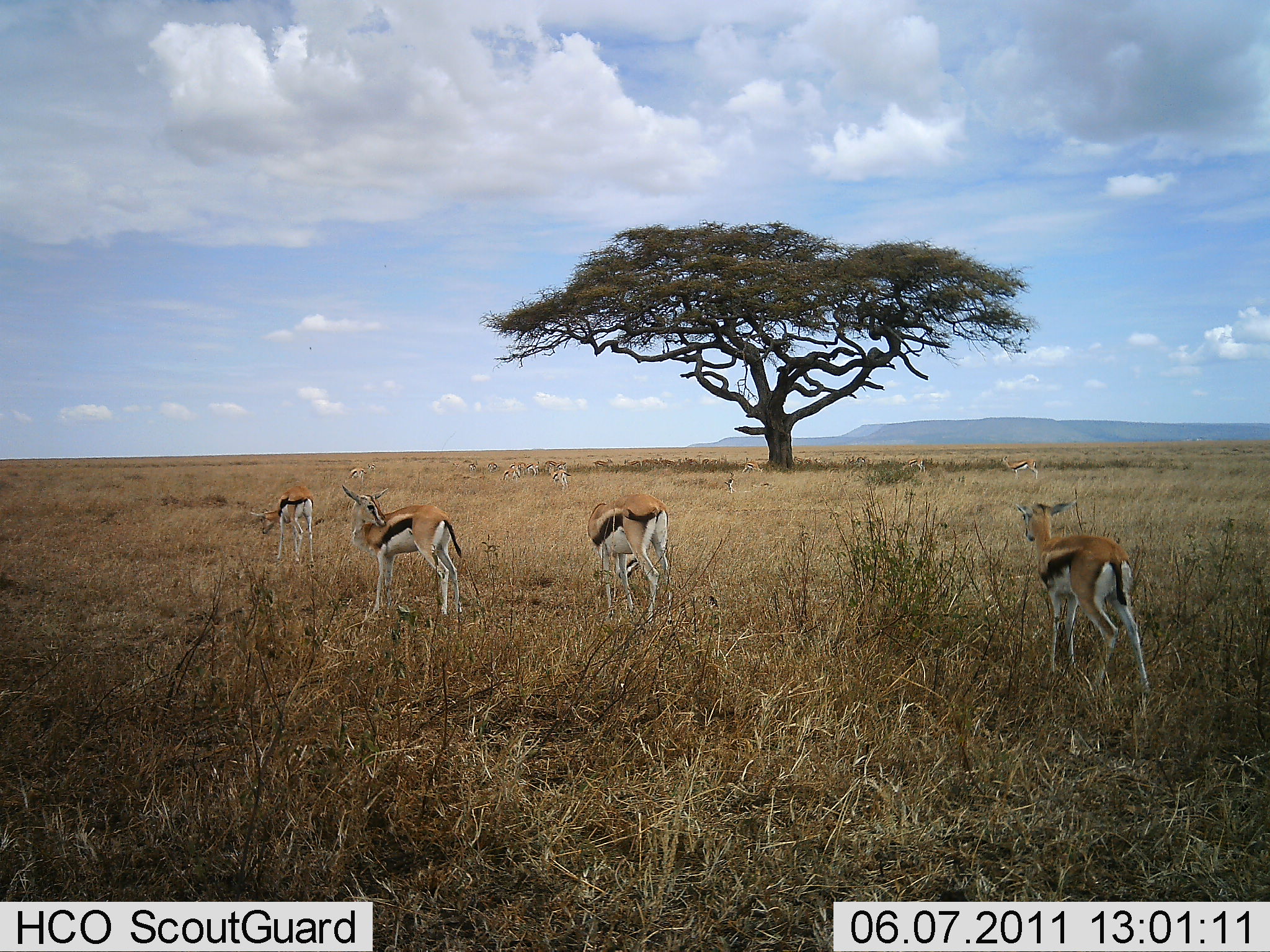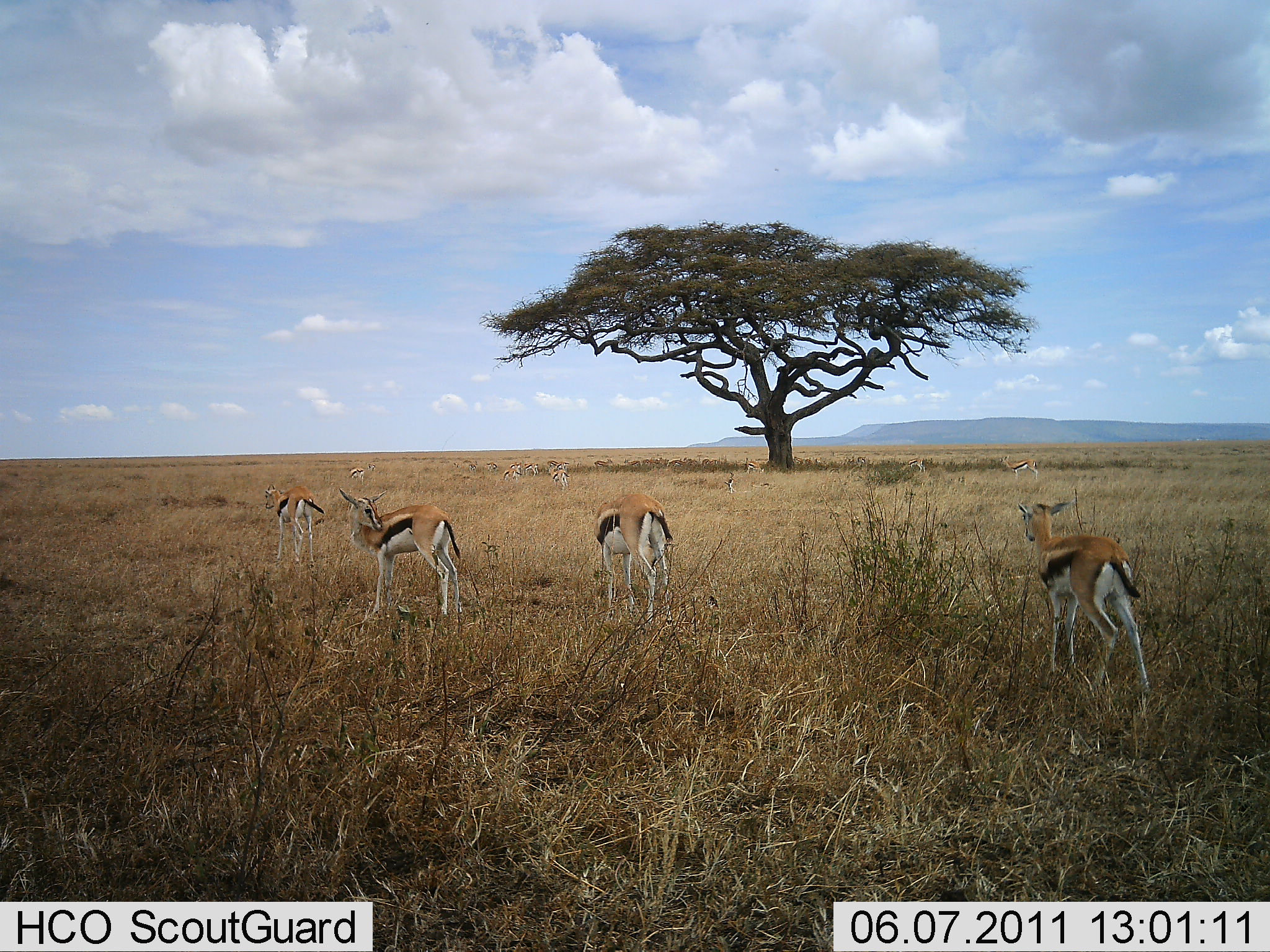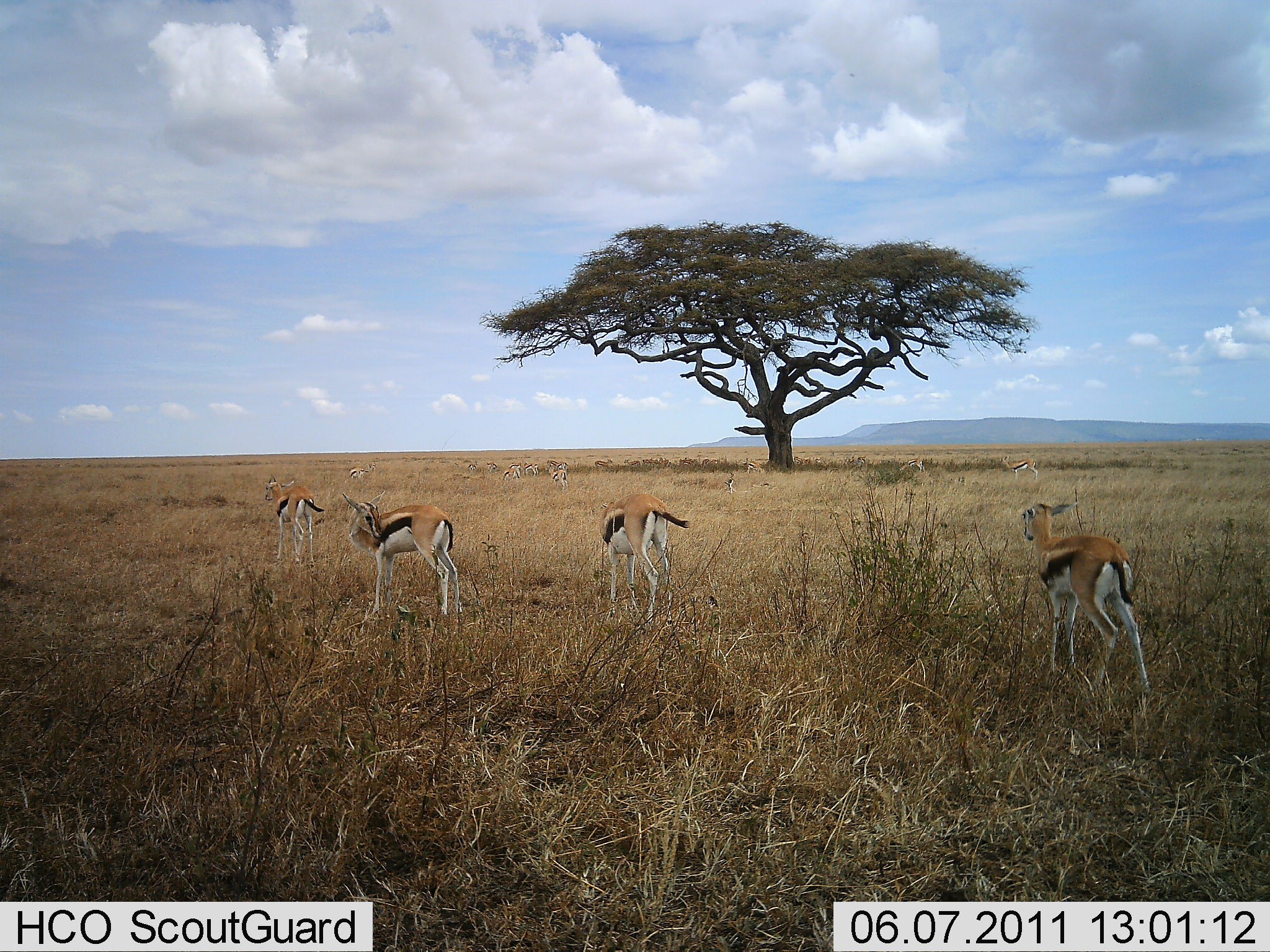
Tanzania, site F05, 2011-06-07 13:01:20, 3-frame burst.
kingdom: Animalia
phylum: Chordata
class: Mammalia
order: Artiodactyla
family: Bovidae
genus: Eudorcas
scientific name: Eudorcas thomsonii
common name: thomson's gazelle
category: gazellethomsons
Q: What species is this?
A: Gazellethomsons (thomson's gazelle) (Eudorcas thomsonii).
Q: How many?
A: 11-50.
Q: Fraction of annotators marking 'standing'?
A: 100%.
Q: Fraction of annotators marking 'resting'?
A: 0%.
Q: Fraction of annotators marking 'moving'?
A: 18%.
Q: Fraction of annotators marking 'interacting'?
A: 0%.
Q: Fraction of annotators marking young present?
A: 0%.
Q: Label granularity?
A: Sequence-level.